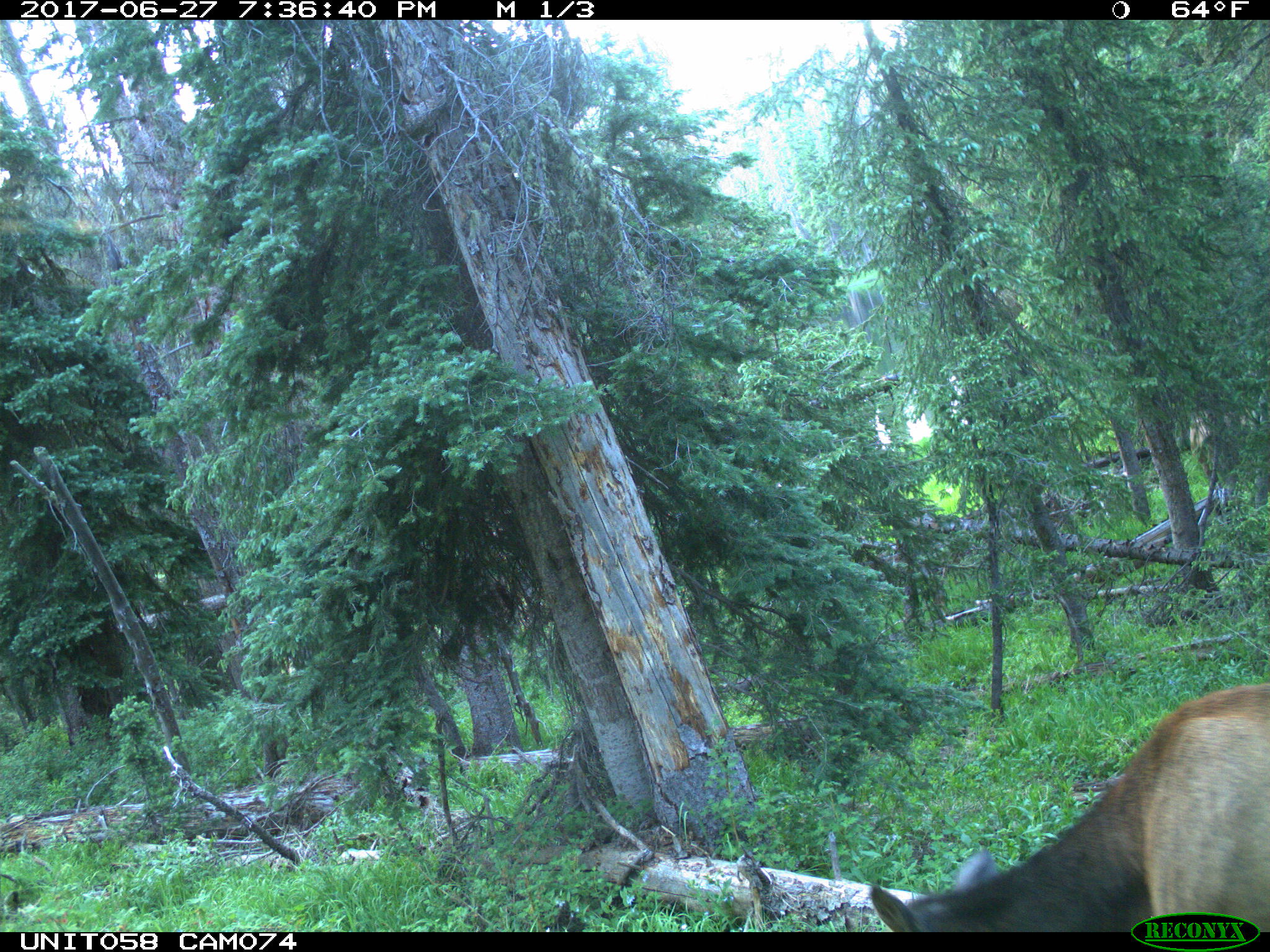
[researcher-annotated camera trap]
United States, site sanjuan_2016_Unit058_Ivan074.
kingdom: Animalia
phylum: Chordata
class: Mammalia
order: Artiodactyla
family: Cervidae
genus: Cervus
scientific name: Cervus elaphus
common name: red deer